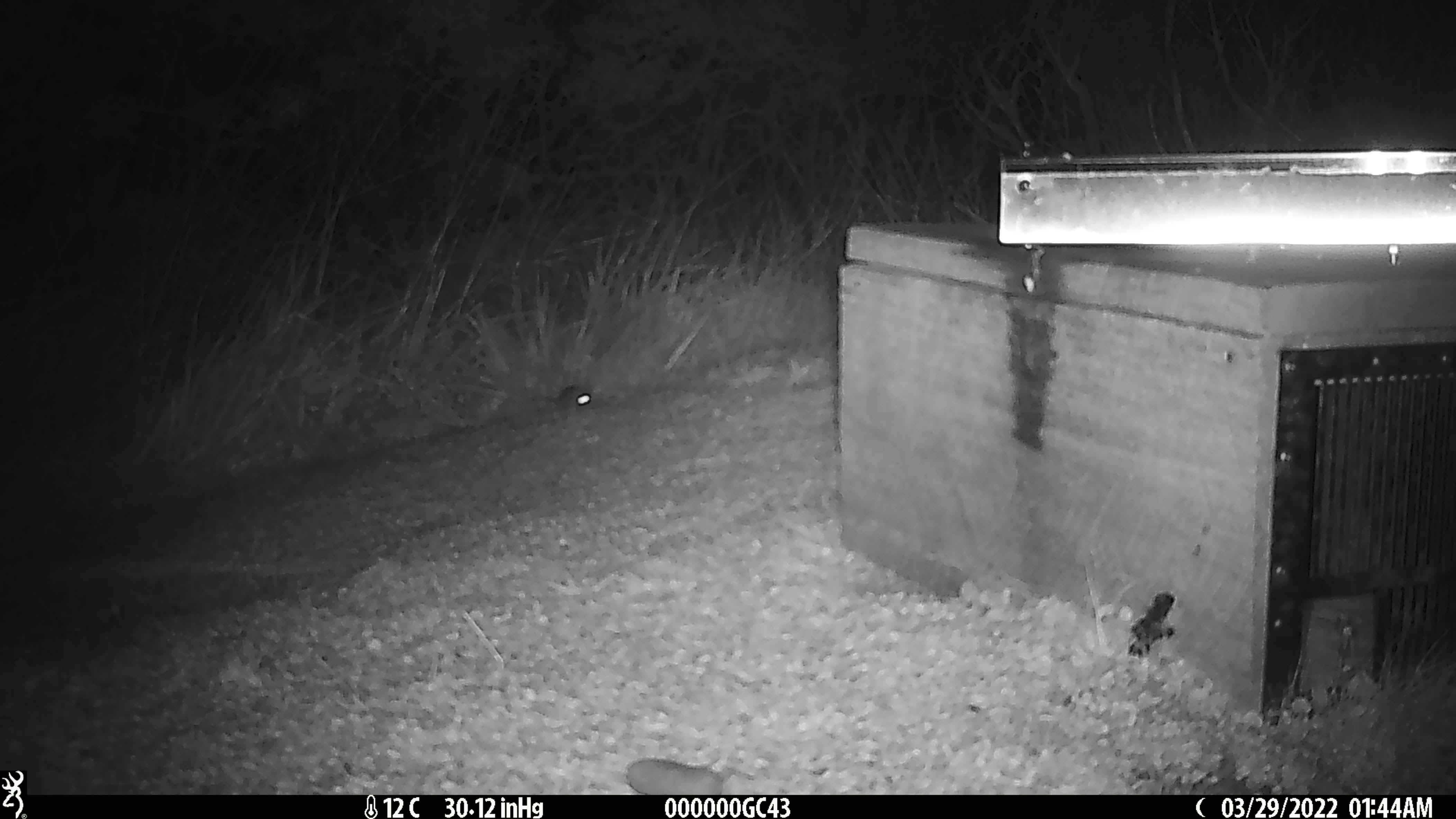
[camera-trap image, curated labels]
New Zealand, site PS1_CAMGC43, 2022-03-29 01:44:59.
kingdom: Animalia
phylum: Chordata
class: Mammalia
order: Rodentia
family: Muridae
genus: Mus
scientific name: Mus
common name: mouse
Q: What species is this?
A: Mouse (Mus).